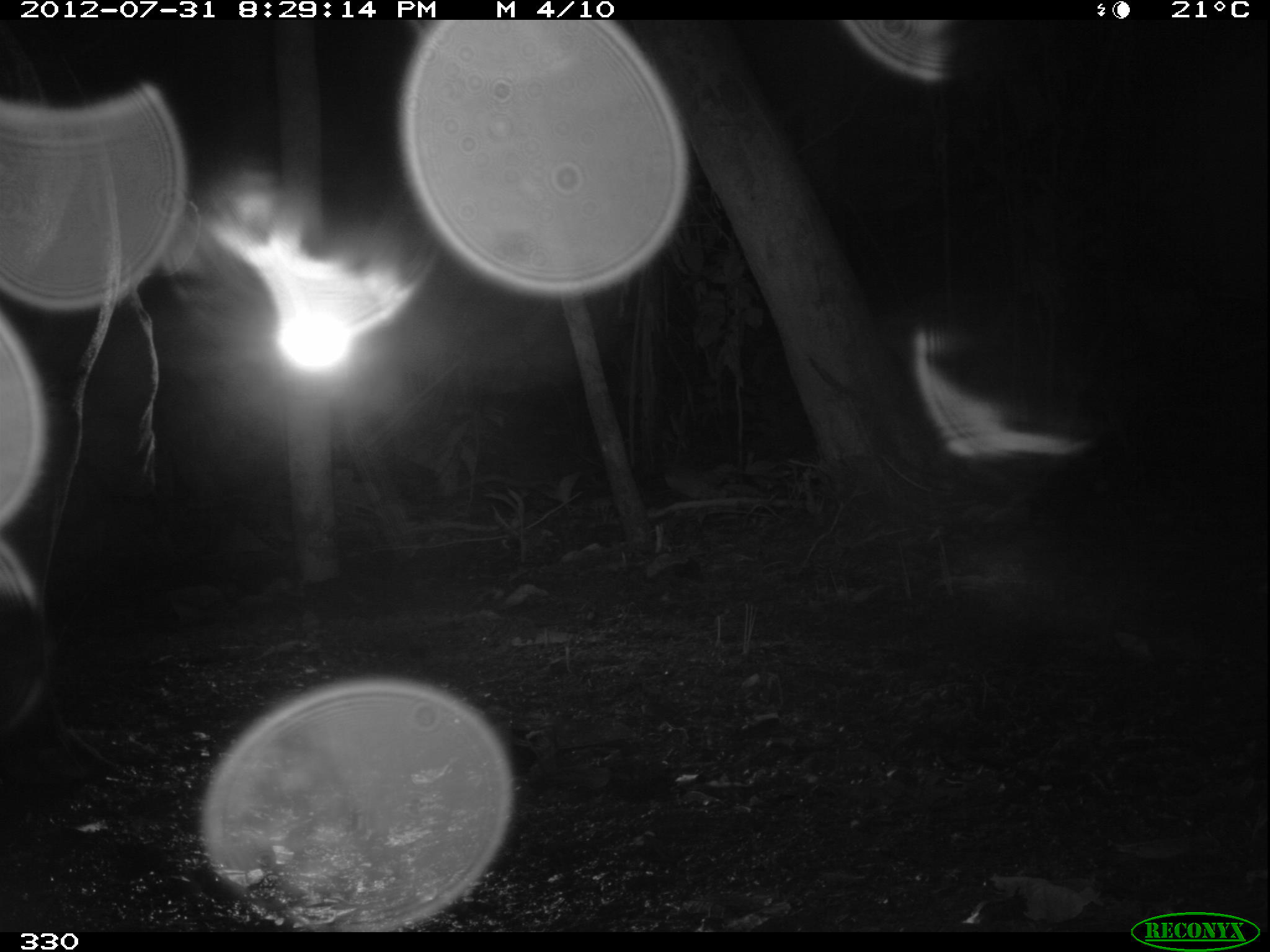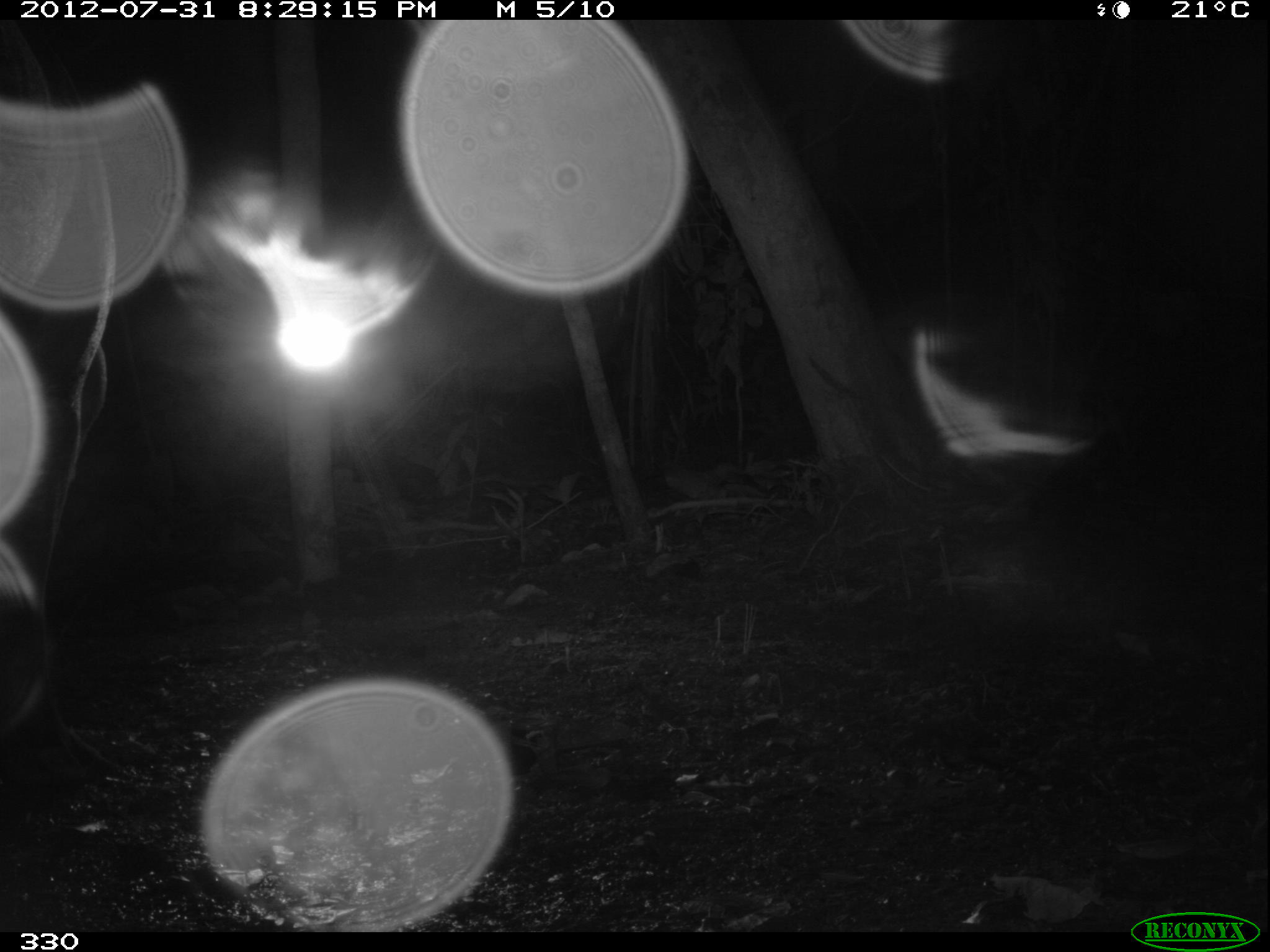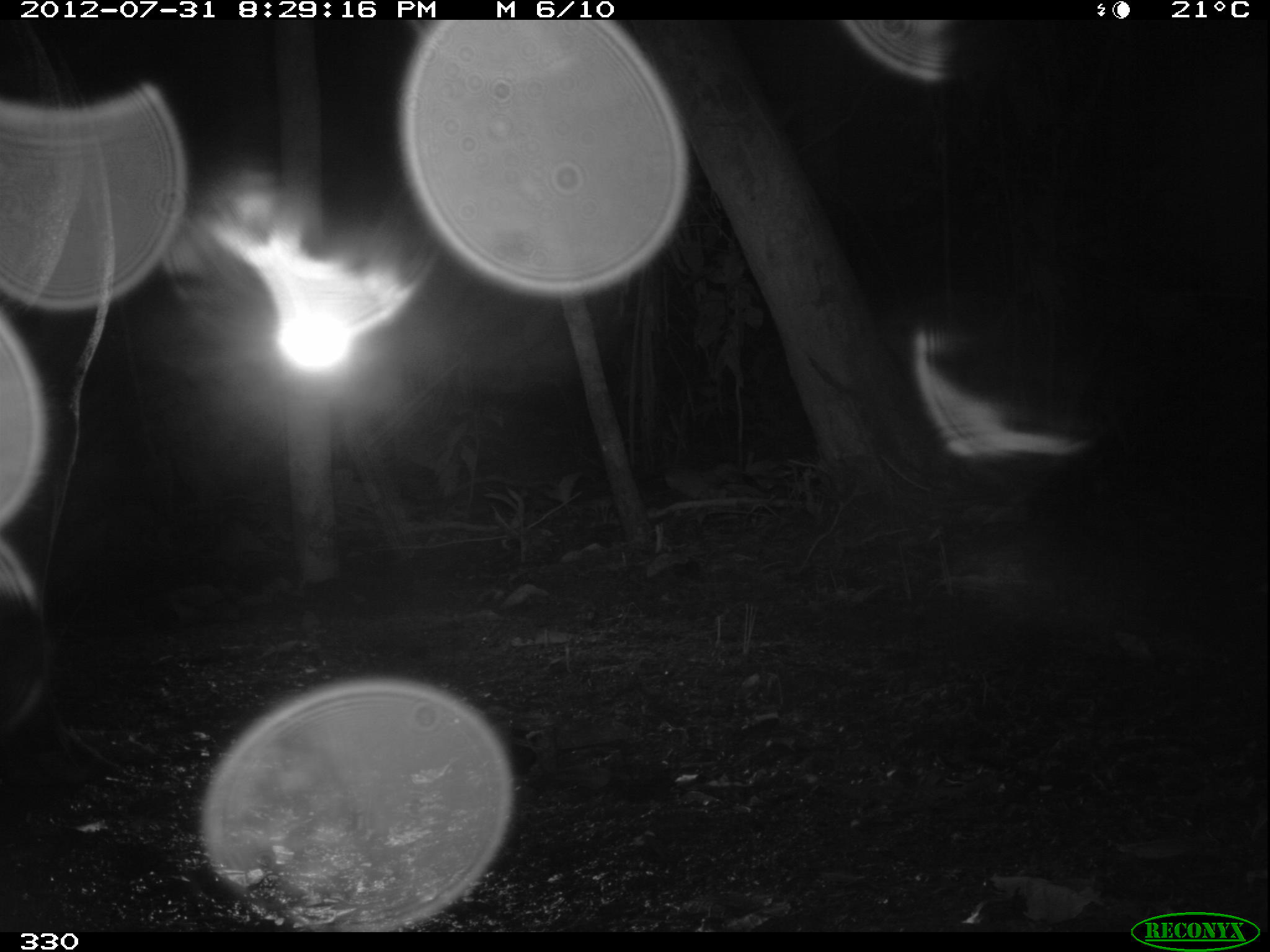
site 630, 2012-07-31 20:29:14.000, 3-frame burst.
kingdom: Animalia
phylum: Chordata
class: Mammalia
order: Perissodactyla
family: Tapiridae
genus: Tapirus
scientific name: Tapirus terrestris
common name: south american tapir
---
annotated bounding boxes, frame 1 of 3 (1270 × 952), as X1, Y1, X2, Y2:
tapirus terrestris: 0, 20, 203, 785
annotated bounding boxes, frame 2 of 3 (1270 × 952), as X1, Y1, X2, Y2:
tapirus terrestris: 0, 15, 122, 793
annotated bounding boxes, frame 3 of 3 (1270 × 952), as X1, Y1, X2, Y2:
tapirus terrestris: 0, 20, 118, 788